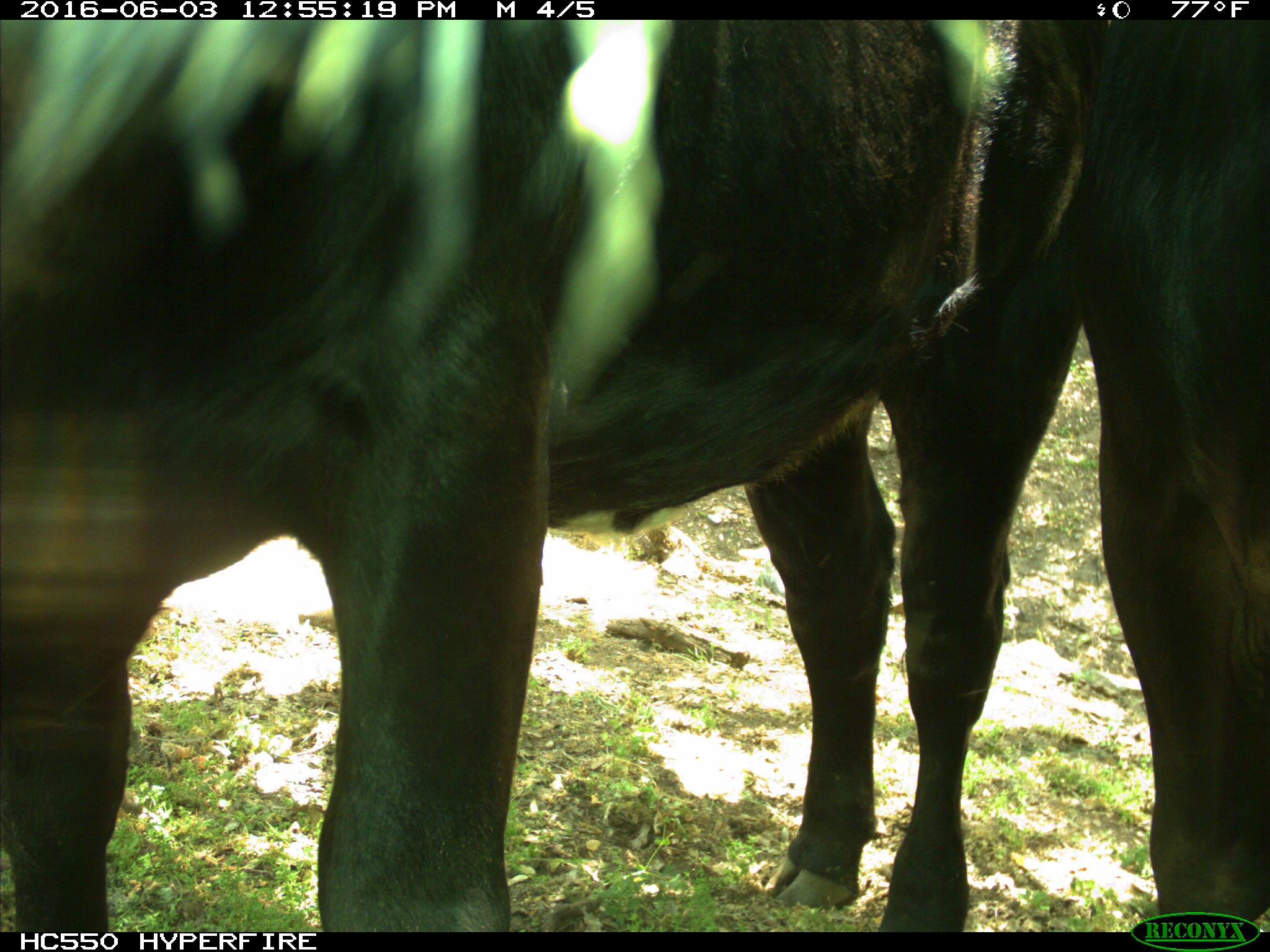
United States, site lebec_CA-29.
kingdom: Animalia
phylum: Chordata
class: Mammalia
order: Artiodactyla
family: Bovidae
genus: Bos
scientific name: Bos taurus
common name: domestic cow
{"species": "Bos taurus (domestic cow)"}